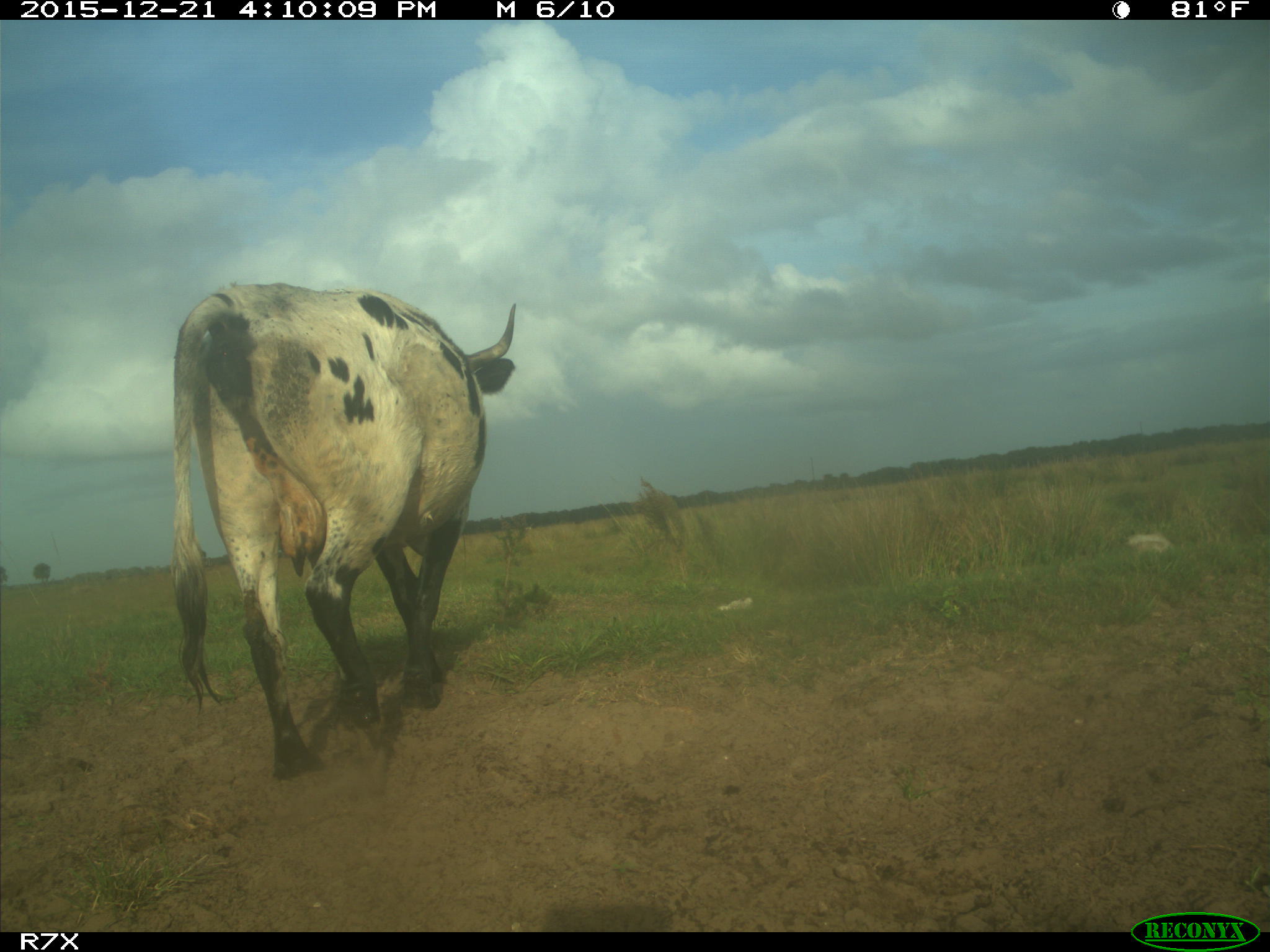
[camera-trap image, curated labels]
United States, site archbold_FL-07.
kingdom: Animalia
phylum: Chordata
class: Mammalia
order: Artiodactyla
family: Bovidae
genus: Bos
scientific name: Bos taurus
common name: domestic cow